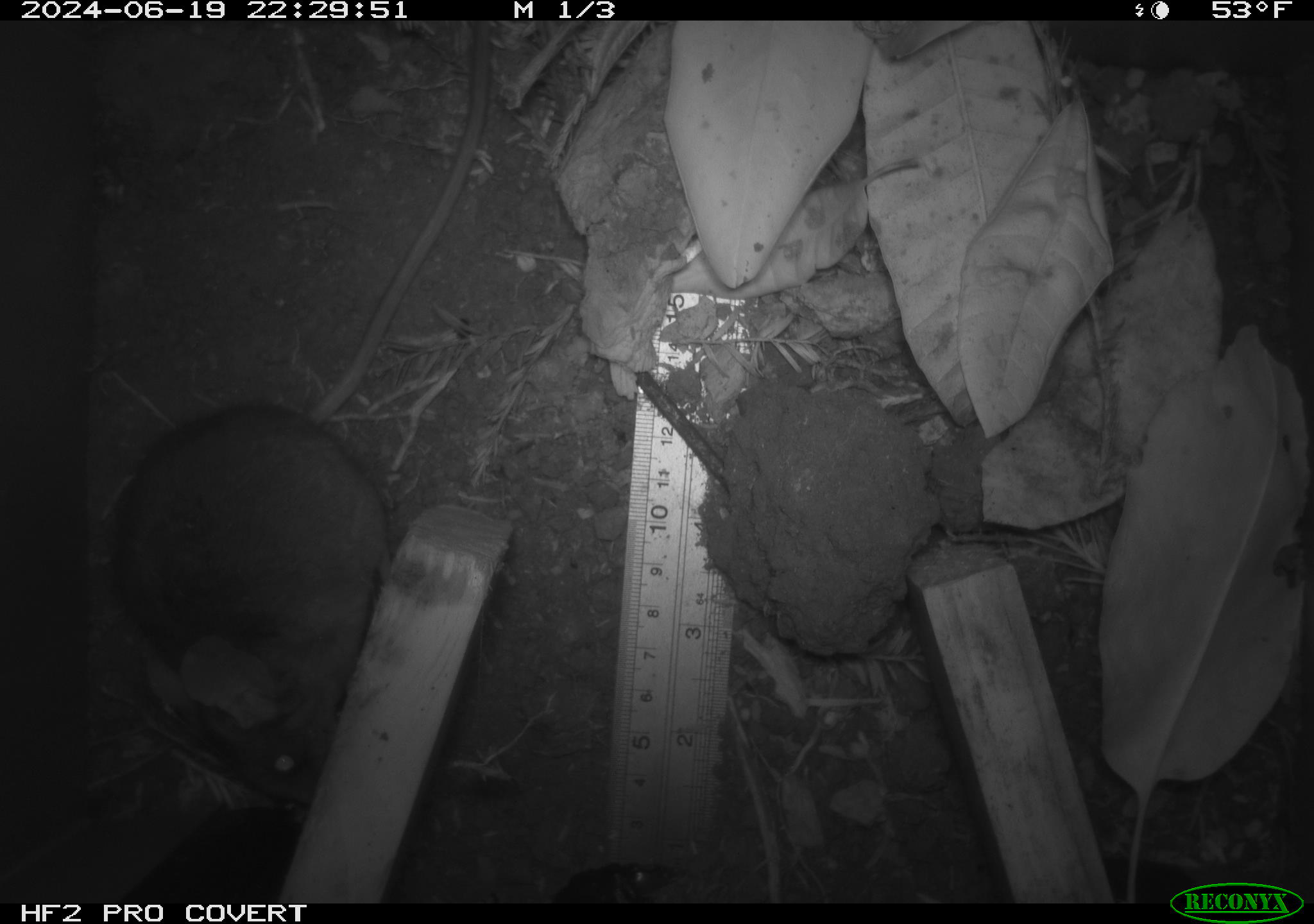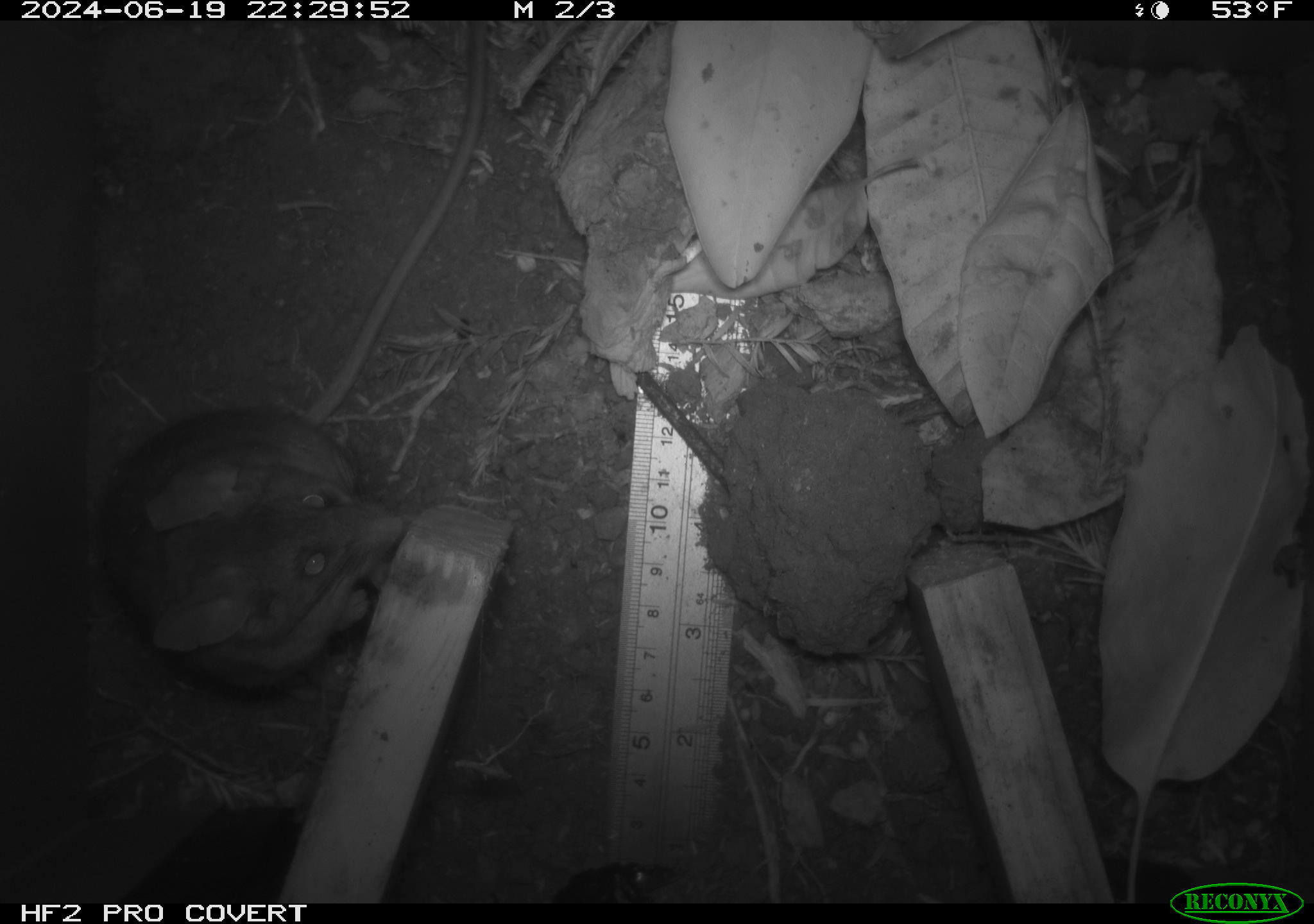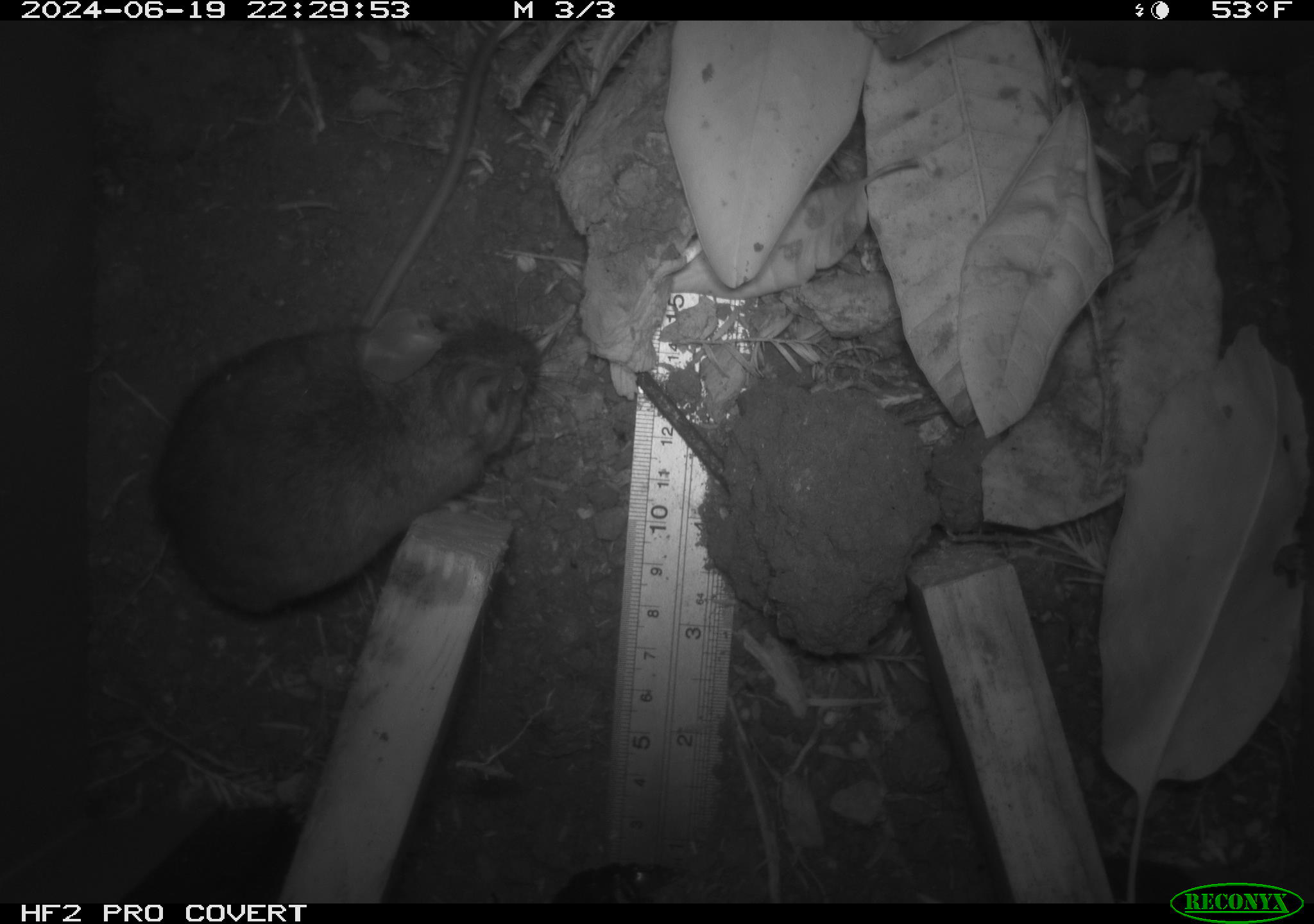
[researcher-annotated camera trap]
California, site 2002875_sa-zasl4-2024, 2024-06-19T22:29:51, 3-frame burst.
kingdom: Animalia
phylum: Chordata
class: Mammalia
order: Rodentia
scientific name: Rodentia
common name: rodent